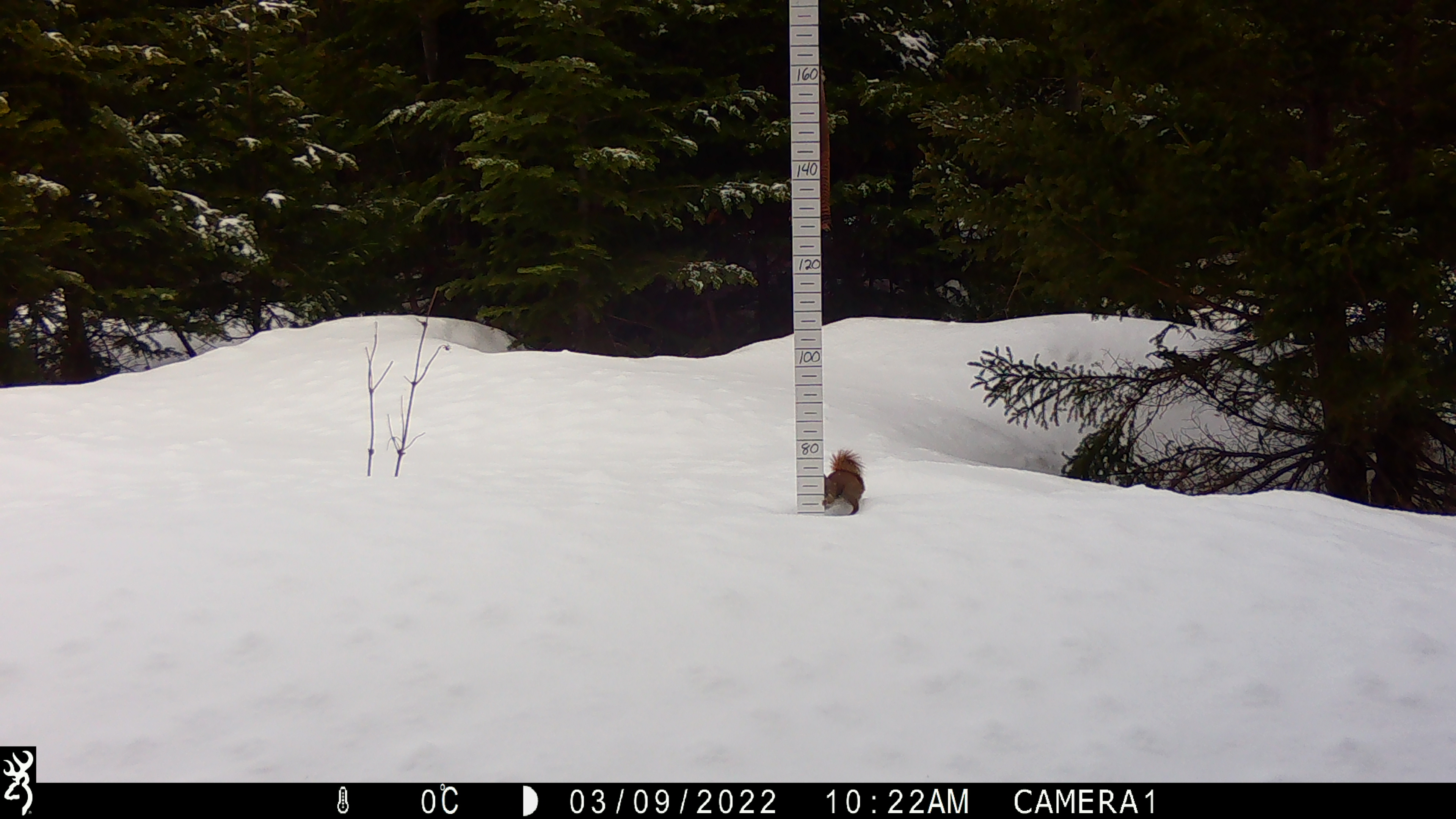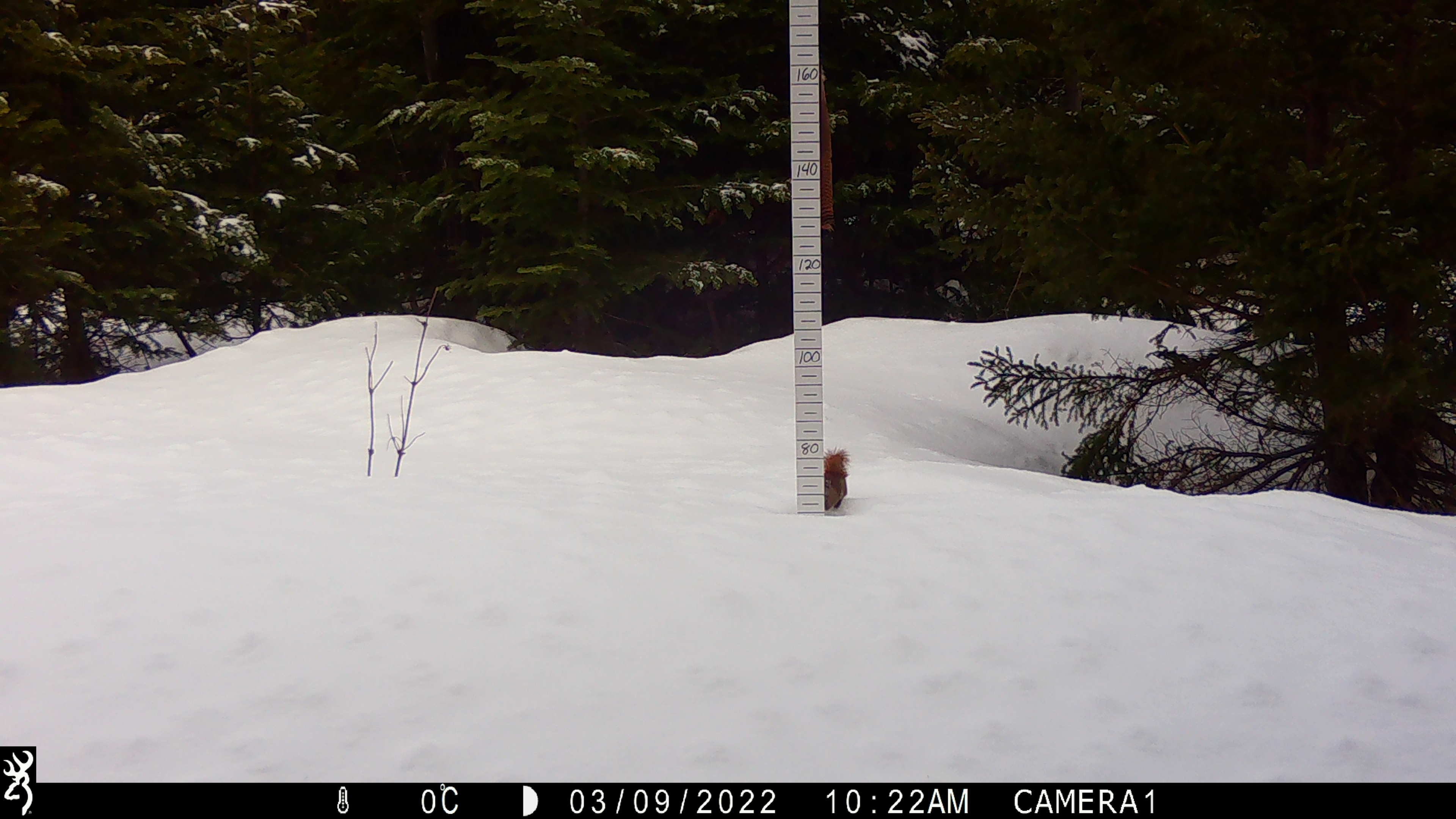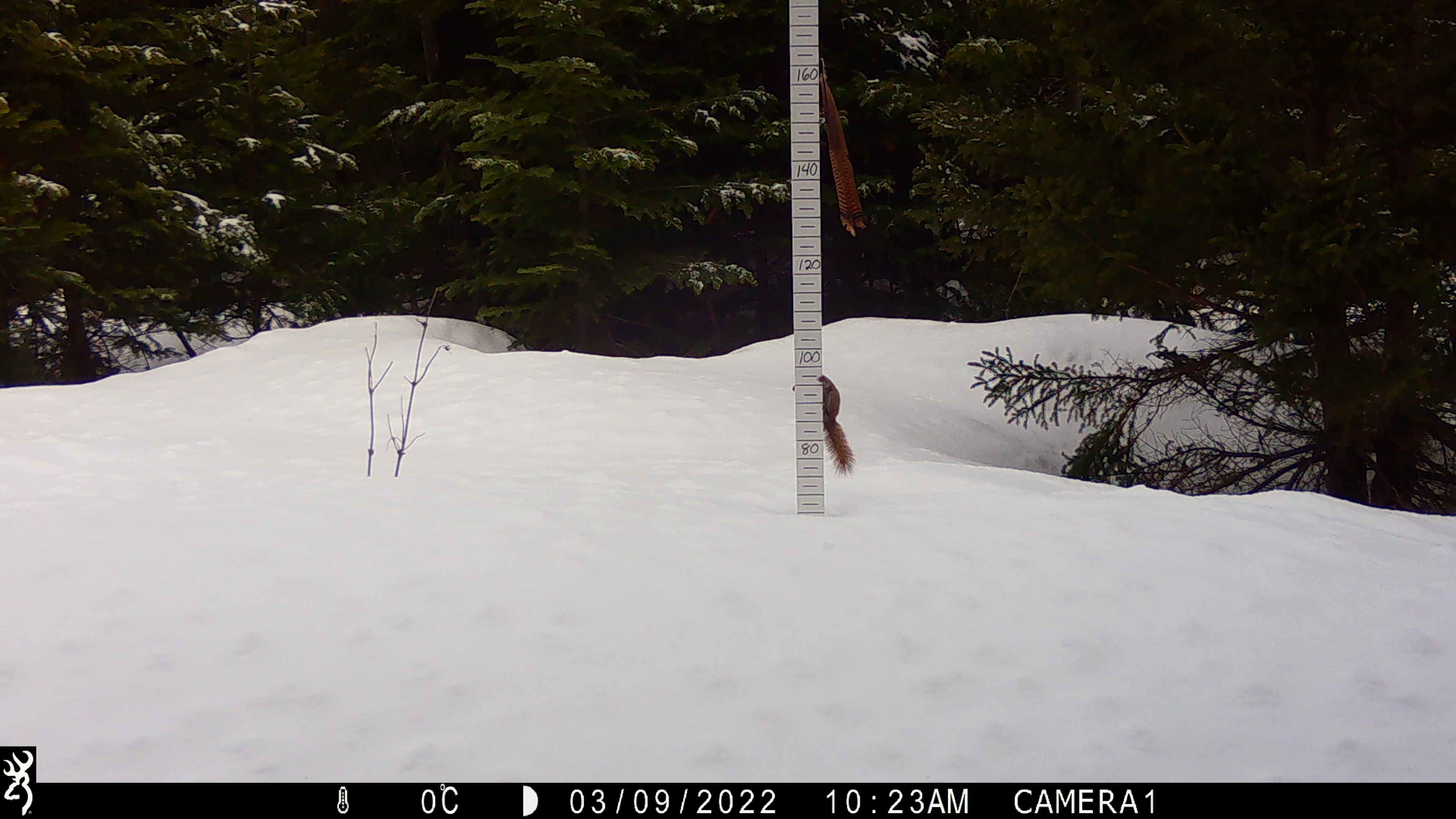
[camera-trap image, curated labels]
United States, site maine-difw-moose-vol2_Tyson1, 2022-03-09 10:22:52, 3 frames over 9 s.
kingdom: Animalia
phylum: Chordata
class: Mammalia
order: Rodentia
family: Sciuridae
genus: Tamiasciurus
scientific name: Tamiasciurus hudsonicus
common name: red squirrel